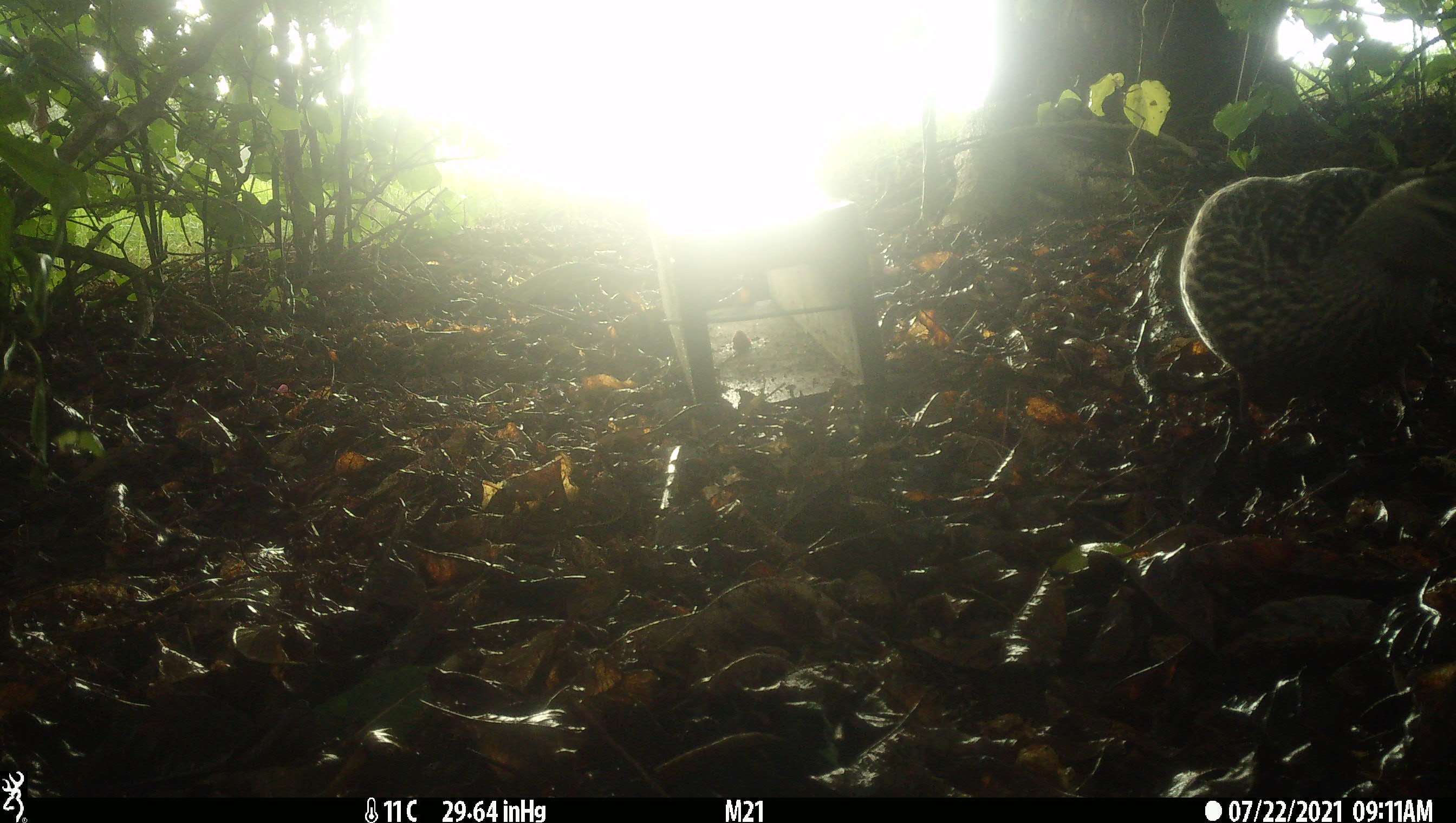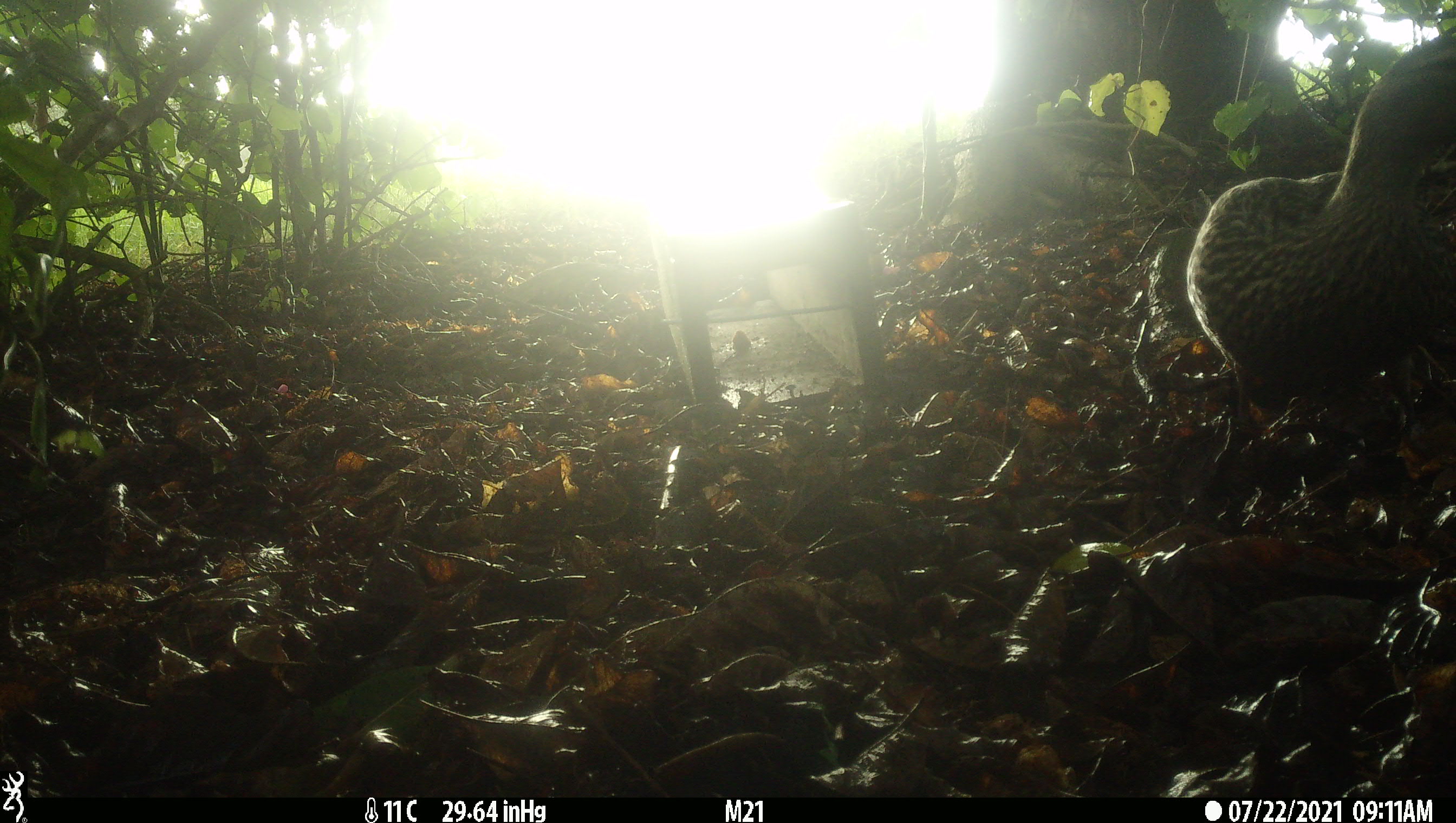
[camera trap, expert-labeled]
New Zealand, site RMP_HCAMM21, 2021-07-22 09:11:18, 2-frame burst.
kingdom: Animalia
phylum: Chordata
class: Aves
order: Anseriformes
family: Anatidae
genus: Anas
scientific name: Anas platyrhynchos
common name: mallard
Mallard (Anas platyrhynchos).